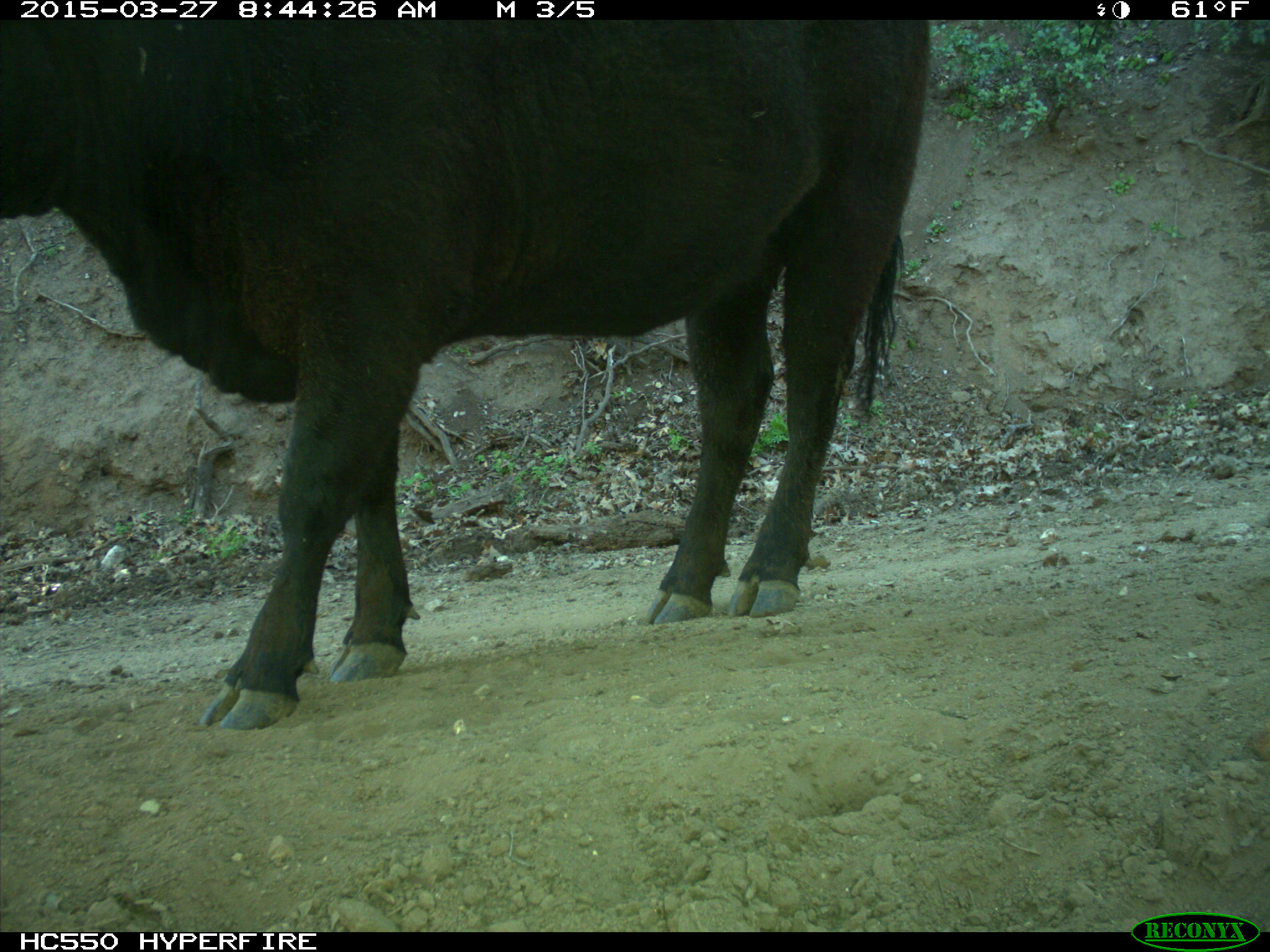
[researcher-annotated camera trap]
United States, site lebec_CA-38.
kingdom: Animalia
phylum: Chordata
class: Mammalia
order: Artiodactyla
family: Bovidae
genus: Bos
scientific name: Bos taurus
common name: domestic cow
Bos taurus (domestic cow).